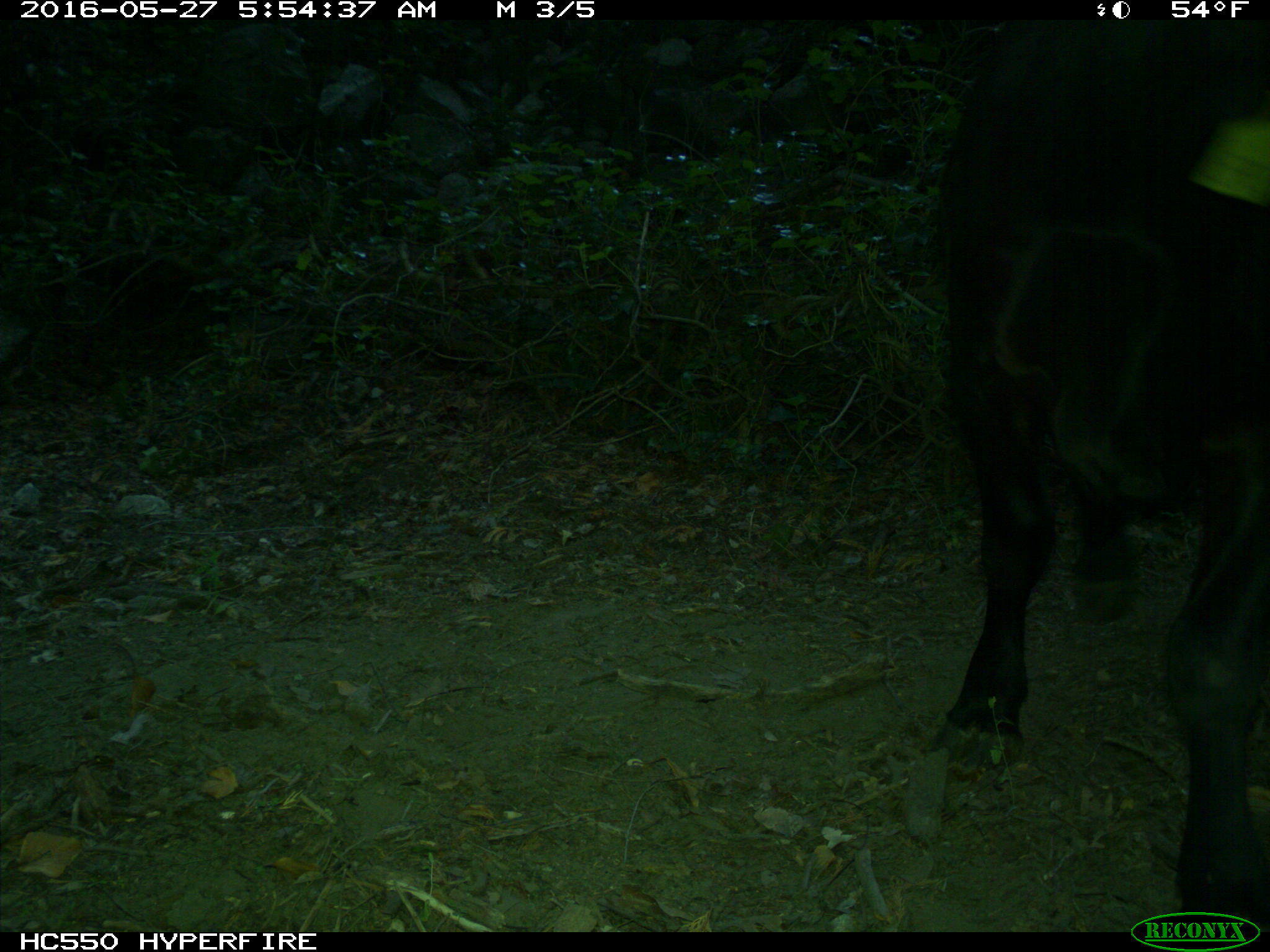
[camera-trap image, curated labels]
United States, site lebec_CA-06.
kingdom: Animalia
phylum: Chordata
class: Mammalia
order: Artiodactyla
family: Bovidae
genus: Bos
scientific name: Bos taurus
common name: domestic cow